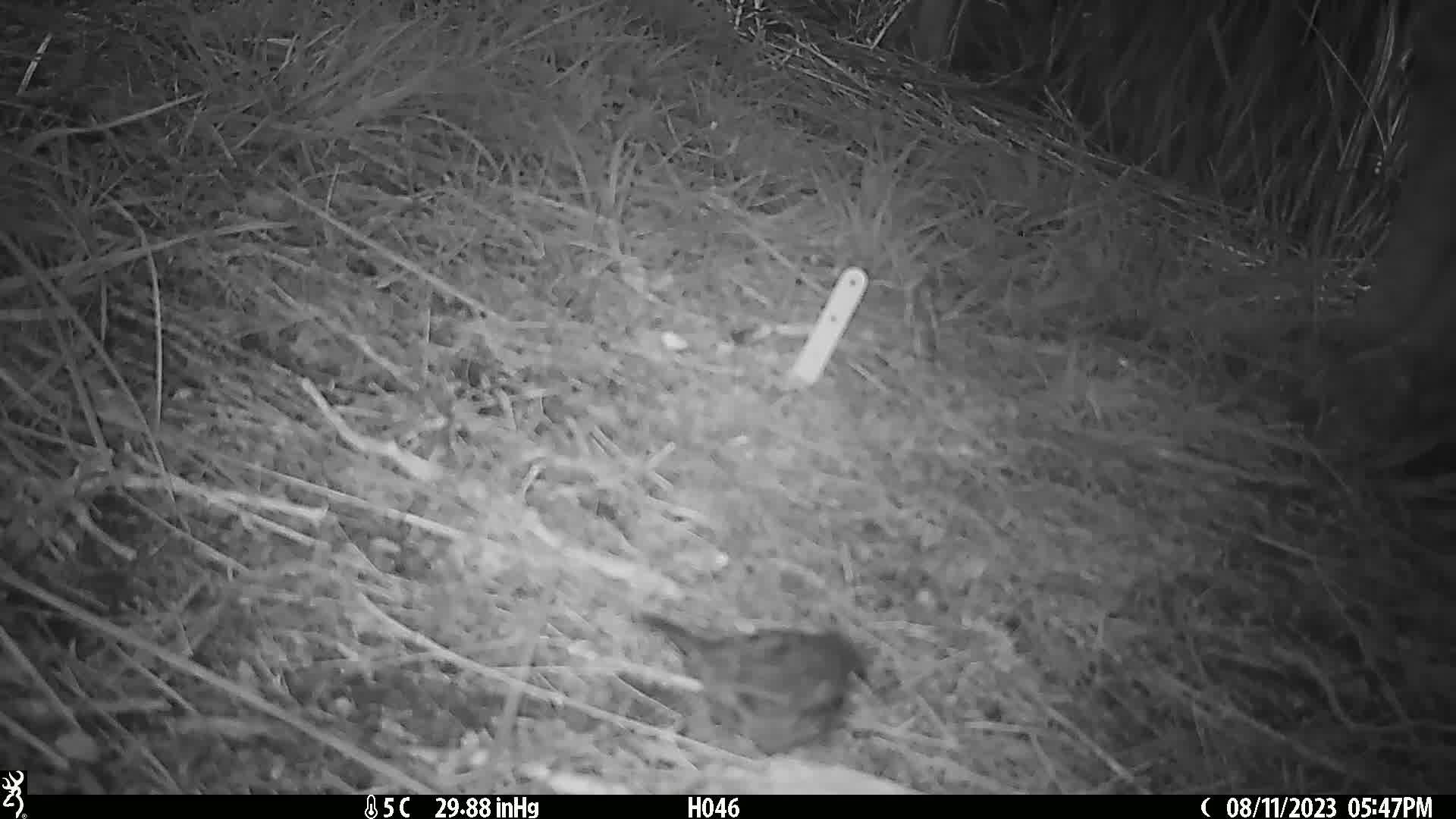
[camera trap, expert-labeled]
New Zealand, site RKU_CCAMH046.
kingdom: Animalia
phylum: Chordata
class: Aves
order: Passeriformes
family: Prunellidae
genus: Prunella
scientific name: Prunella modularis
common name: dunnock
Dunnock (Prunella modularis).